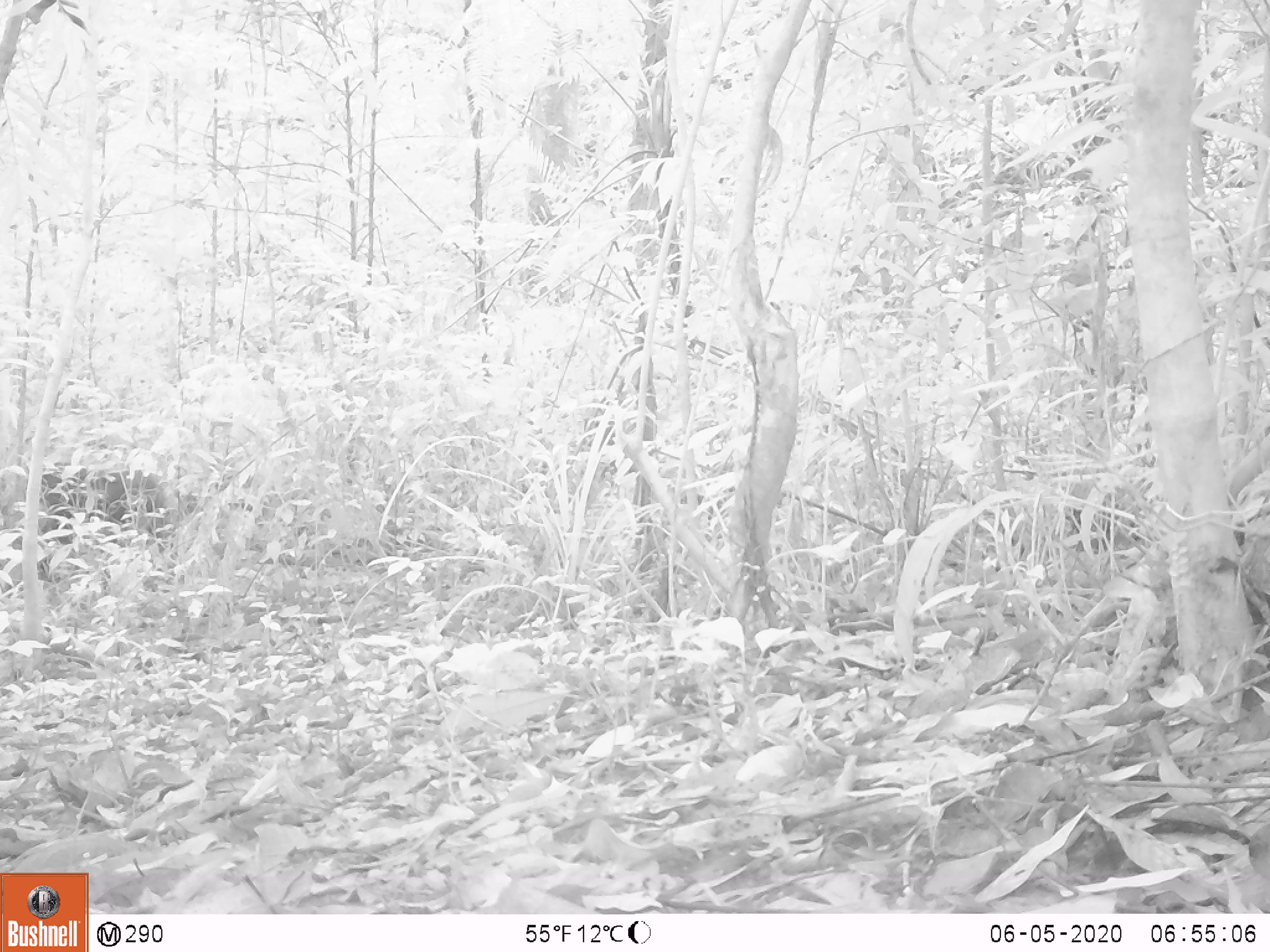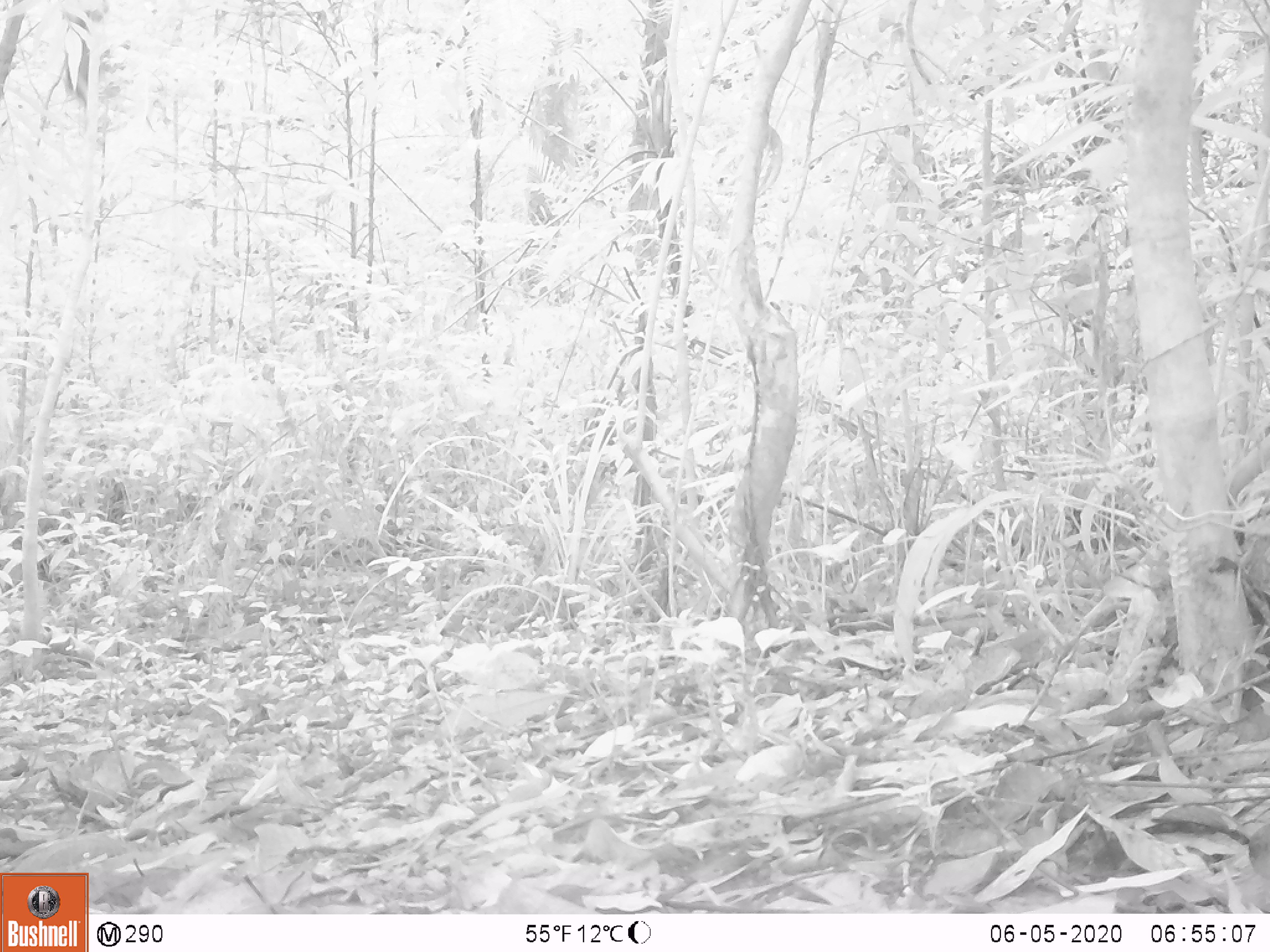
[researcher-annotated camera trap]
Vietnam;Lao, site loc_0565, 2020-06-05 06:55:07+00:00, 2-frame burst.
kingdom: Animalia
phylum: Chordata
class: Mammalia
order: Primates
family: Cercopithecidae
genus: Macaca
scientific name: Macaca arctoides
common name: stump-tailed macaque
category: stump tailed macaque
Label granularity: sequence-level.